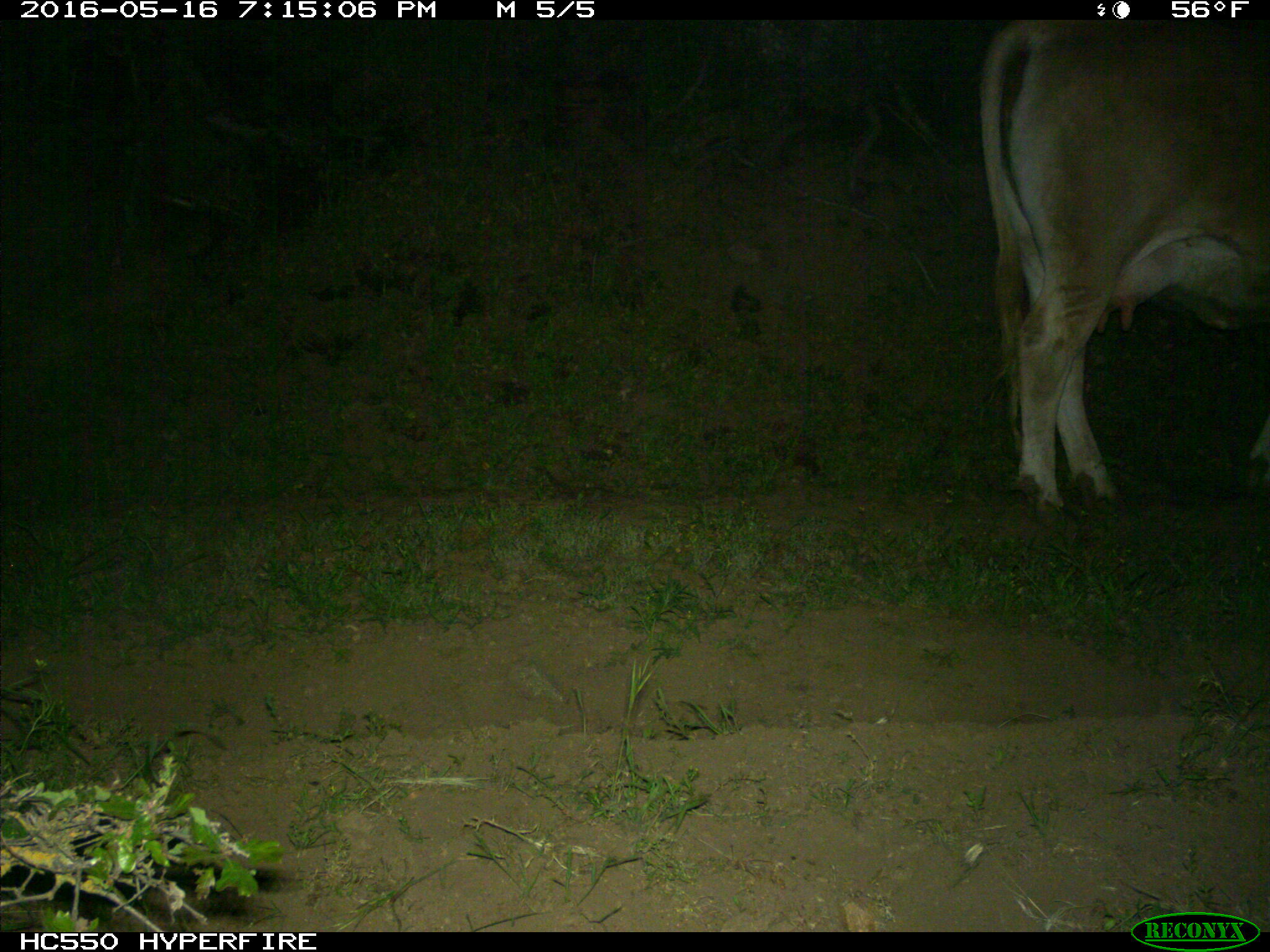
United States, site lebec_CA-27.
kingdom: Animalia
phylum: Chordata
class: Mammalia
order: Artiodactyla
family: Bovidae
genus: Bos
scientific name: Bos taurus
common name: domestic cow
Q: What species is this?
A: Bos taurus (domestic cow).